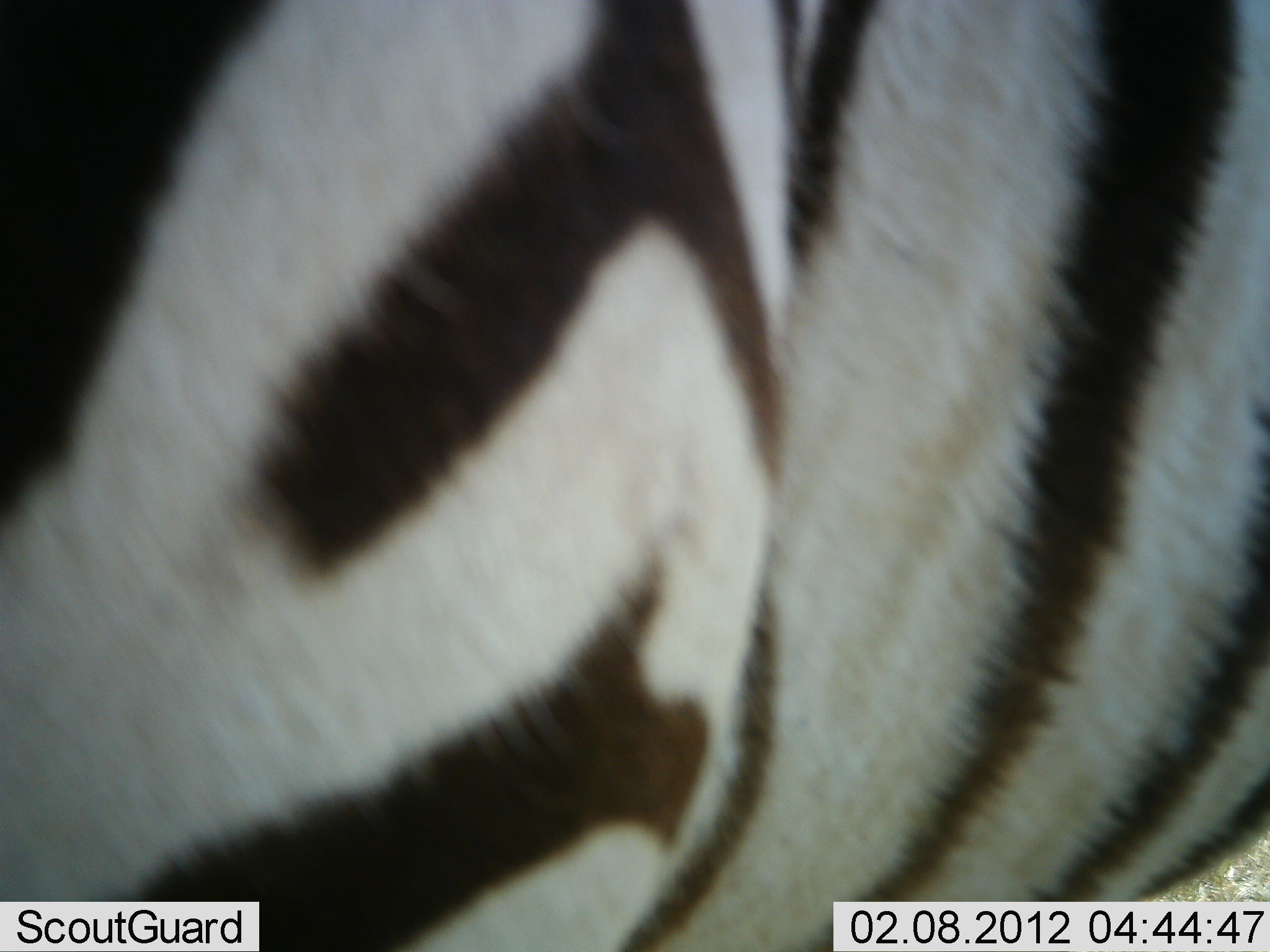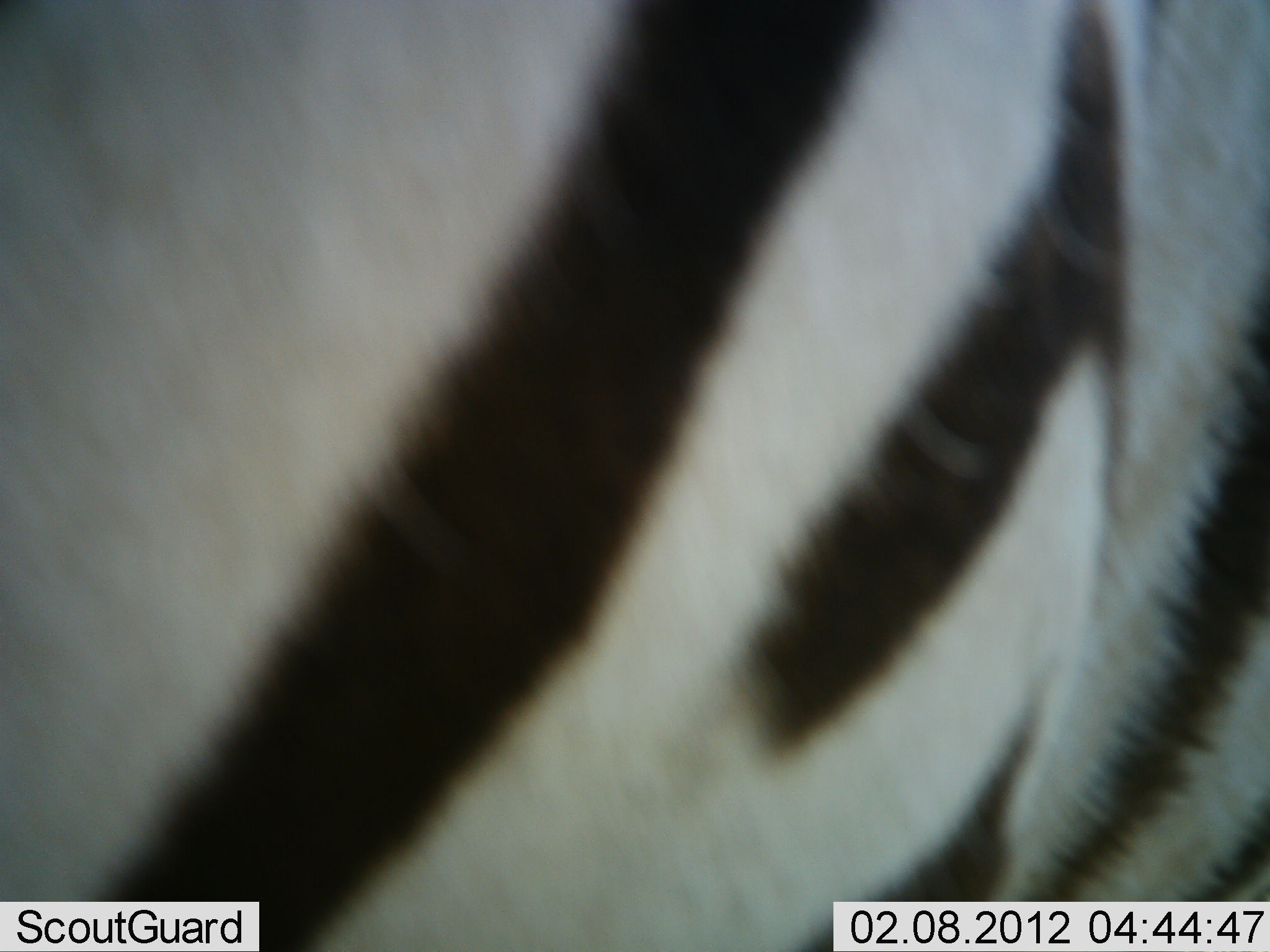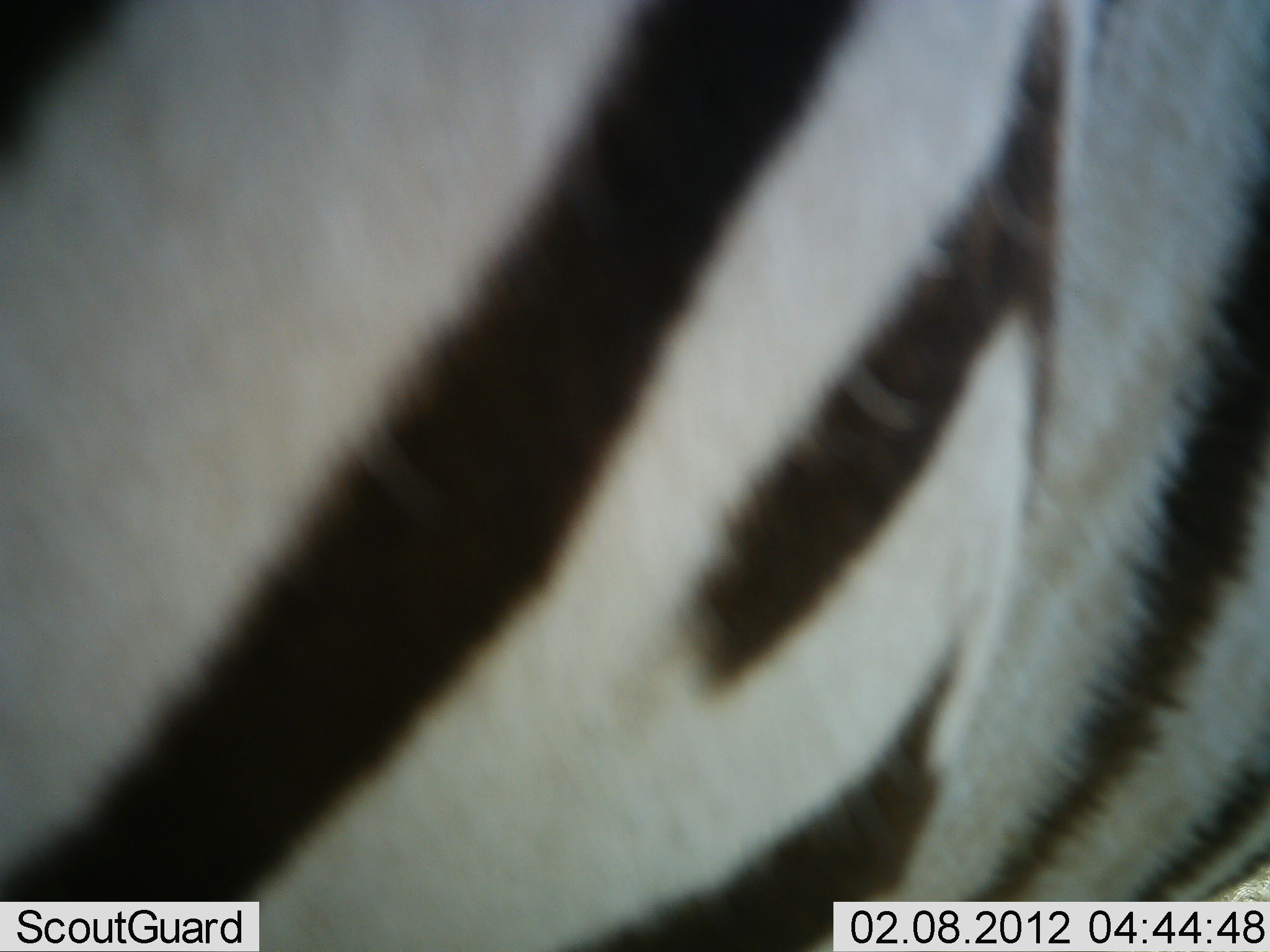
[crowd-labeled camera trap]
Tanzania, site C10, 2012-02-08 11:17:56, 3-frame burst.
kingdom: Animalia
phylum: Chordata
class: Mammalia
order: Perissodactyla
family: Equidae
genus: Equus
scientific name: Equus quagga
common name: plains zebra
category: zebra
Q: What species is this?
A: Zebra (plains zebra) (Equus quagga).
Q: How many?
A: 1.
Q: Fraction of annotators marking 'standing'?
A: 84%.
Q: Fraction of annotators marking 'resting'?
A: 0%.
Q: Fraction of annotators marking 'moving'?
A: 16%.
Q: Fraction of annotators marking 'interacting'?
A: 0%.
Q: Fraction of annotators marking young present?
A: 0%.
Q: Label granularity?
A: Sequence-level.